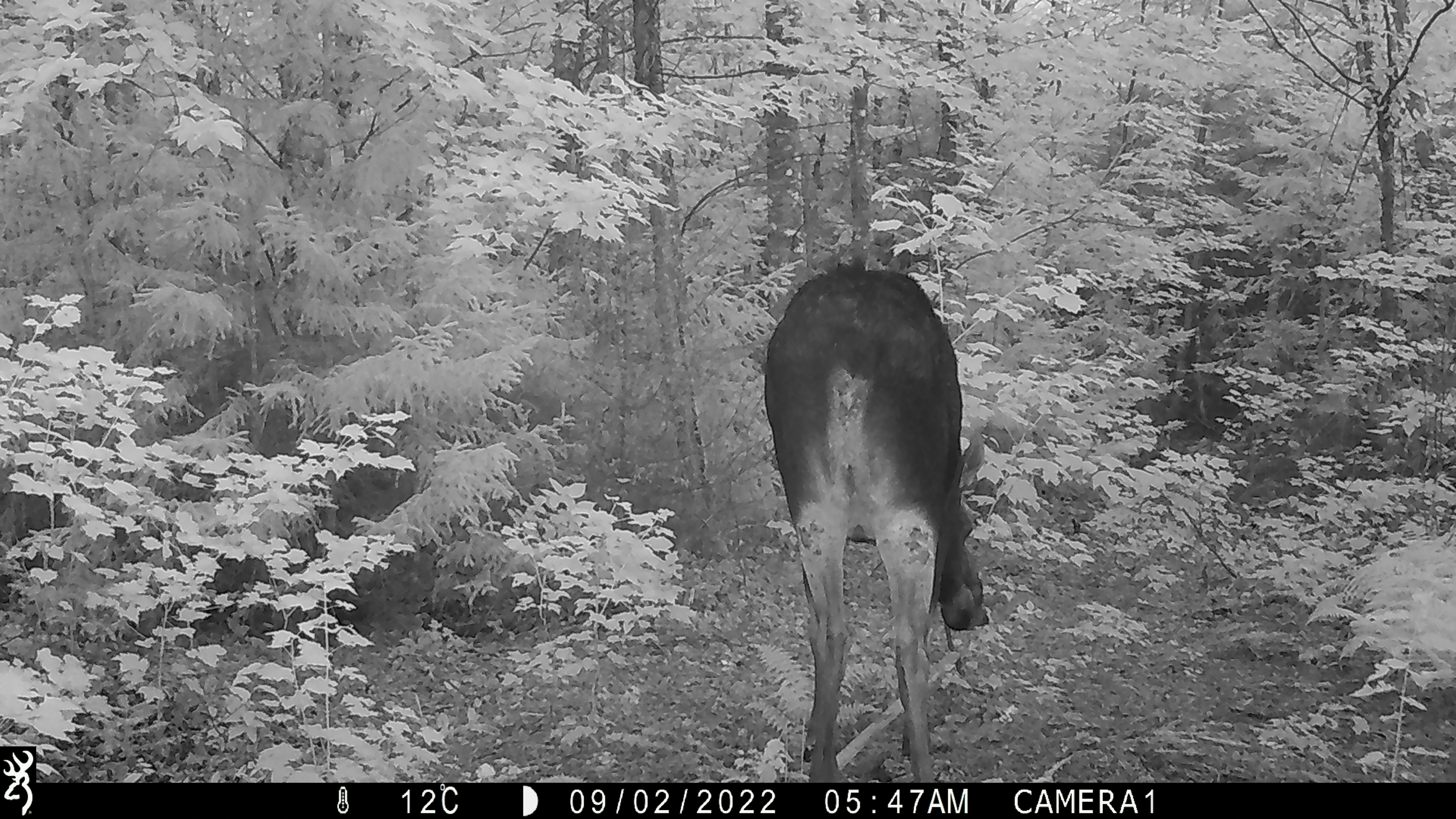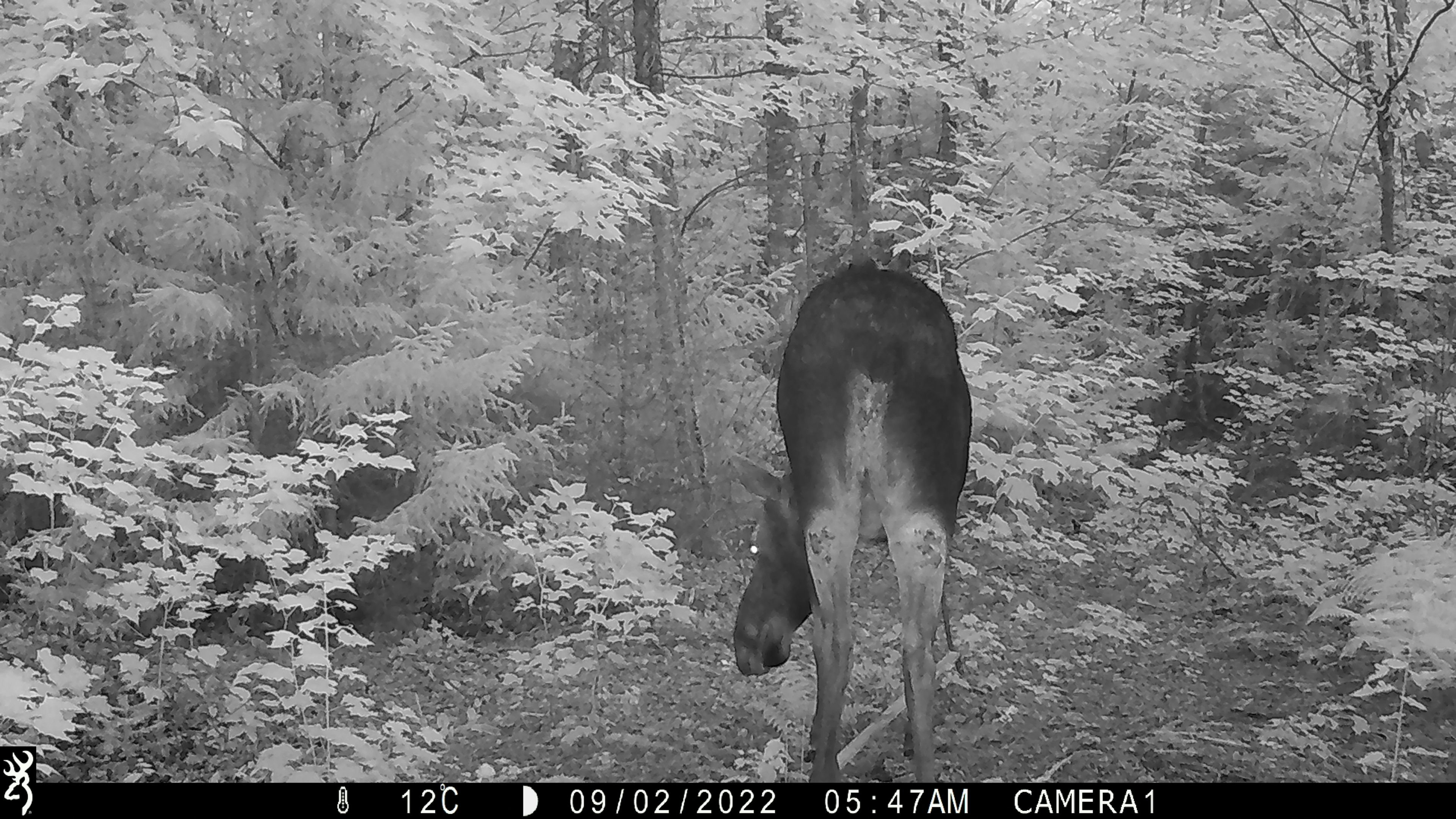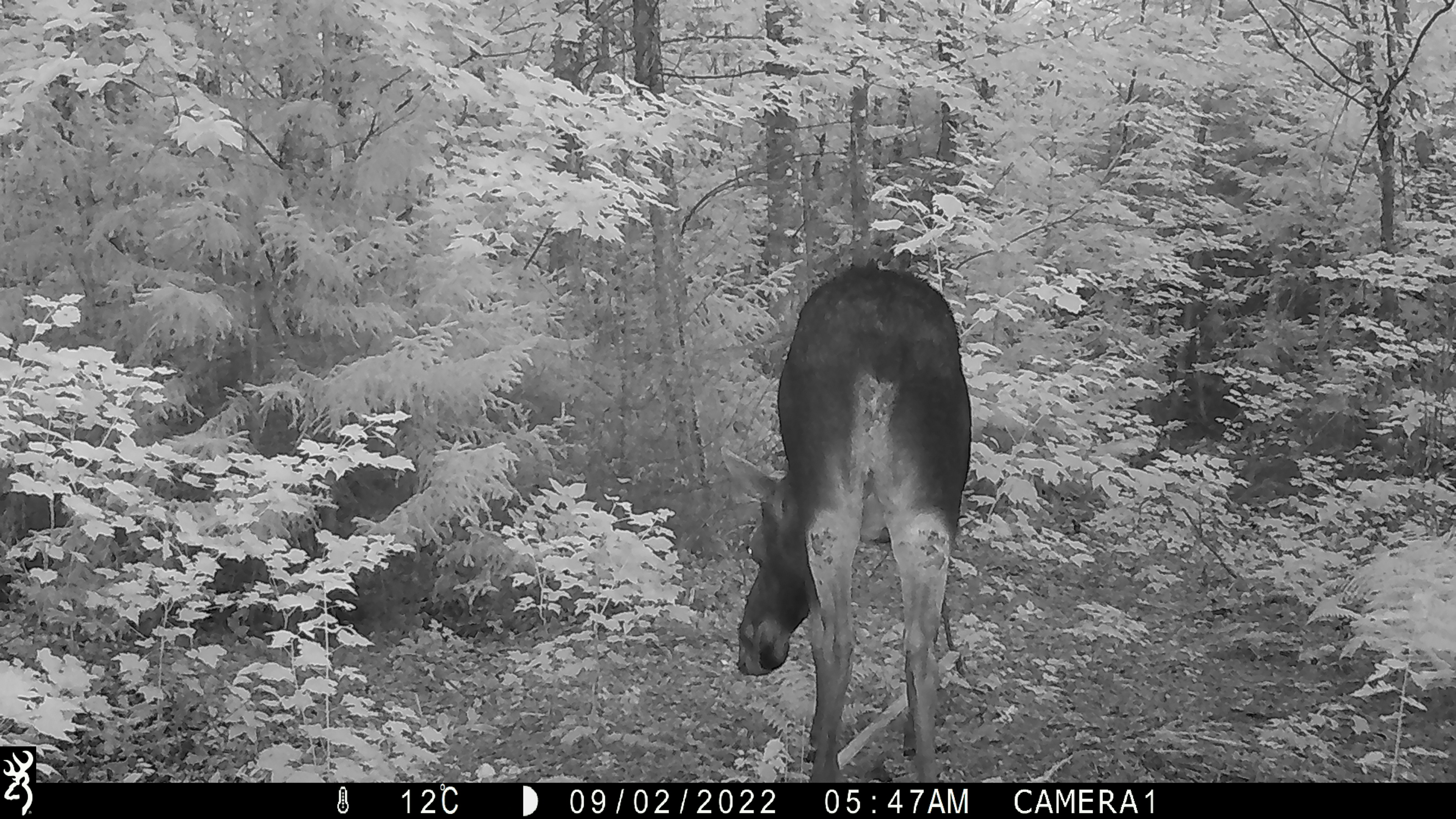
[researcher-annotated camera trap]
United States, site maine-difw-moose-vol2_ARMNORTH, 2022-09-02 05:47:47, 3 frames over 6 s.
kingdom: Animalia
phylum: Chordata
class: Mammalia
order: Artiodactyla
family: Cervidae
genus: Alces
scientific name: Alces alces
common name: moose